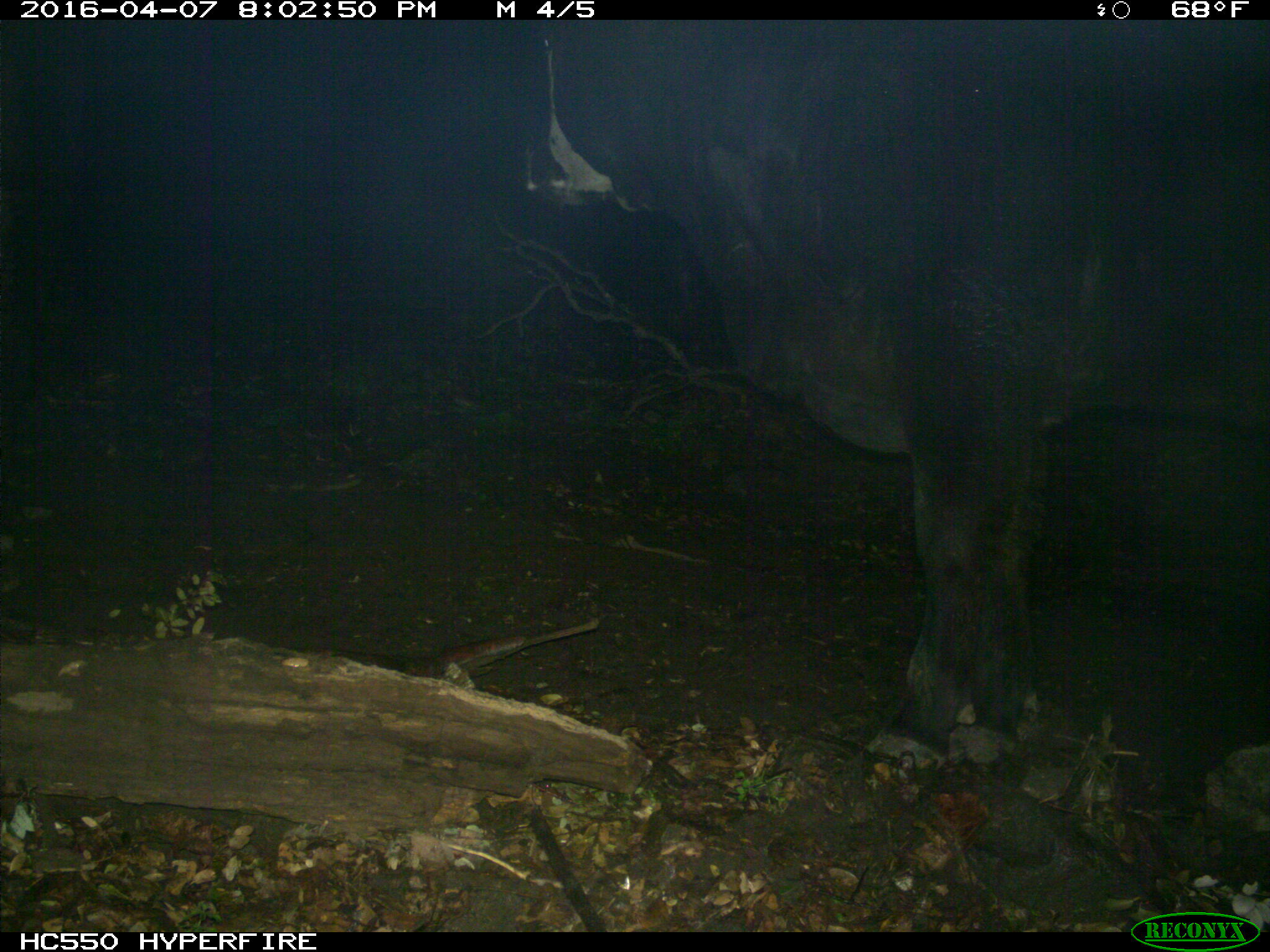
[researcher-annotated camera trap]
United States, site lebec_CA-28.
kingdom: Animalia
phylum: Chordata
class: Mammalia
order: Artiodactyla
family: Bovidae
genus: Bos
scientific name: Bos taurus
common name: domestic cow